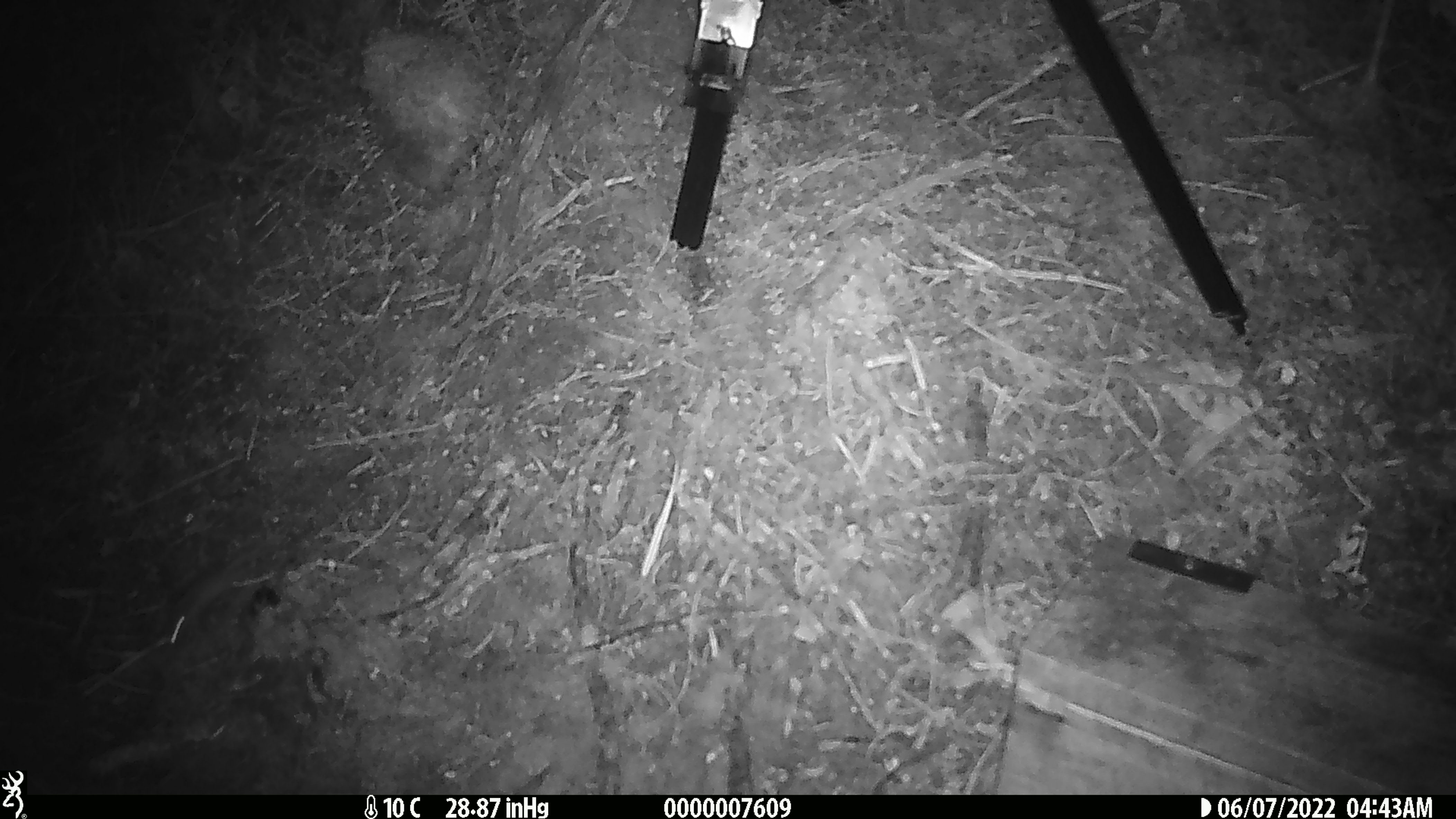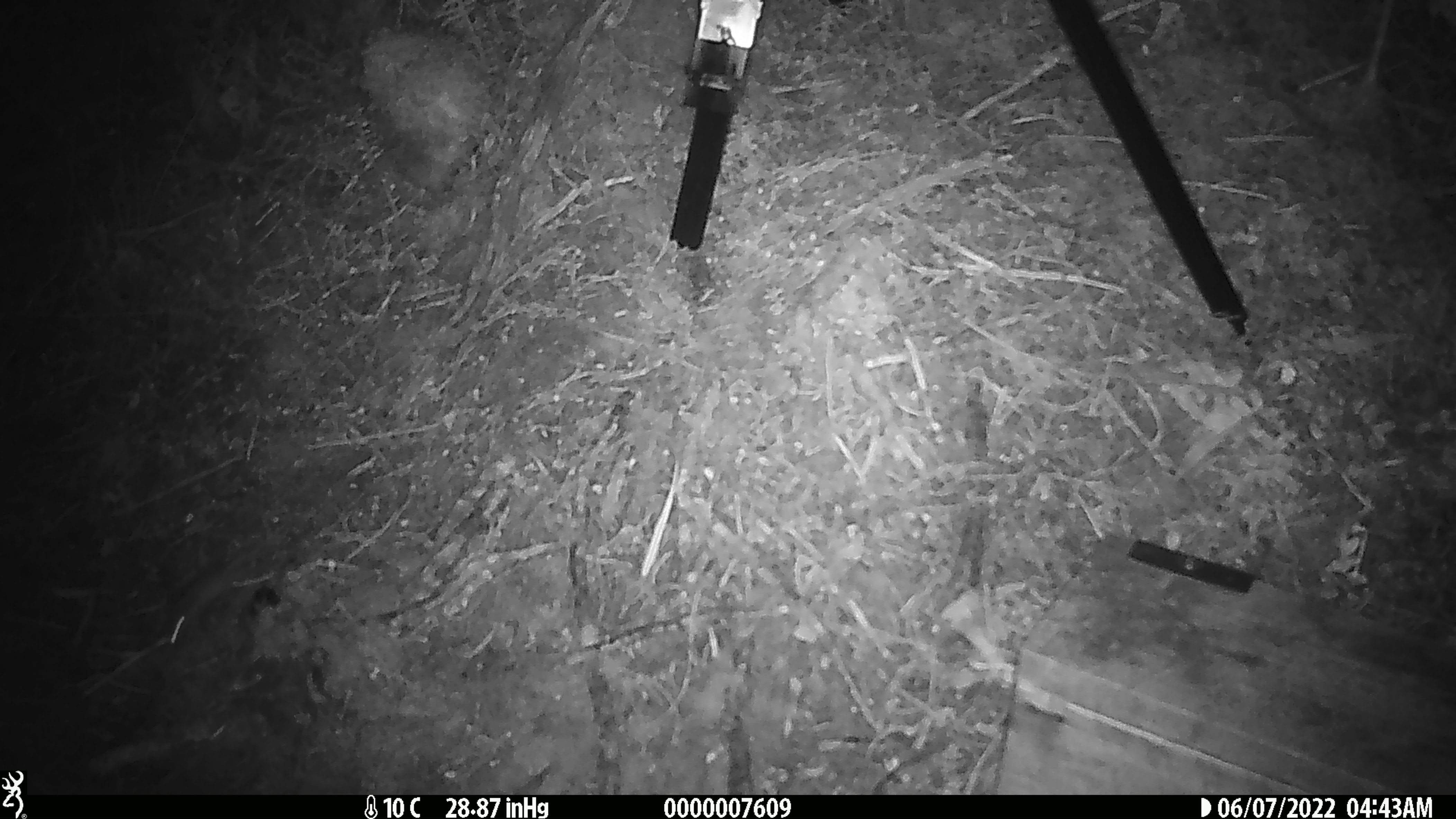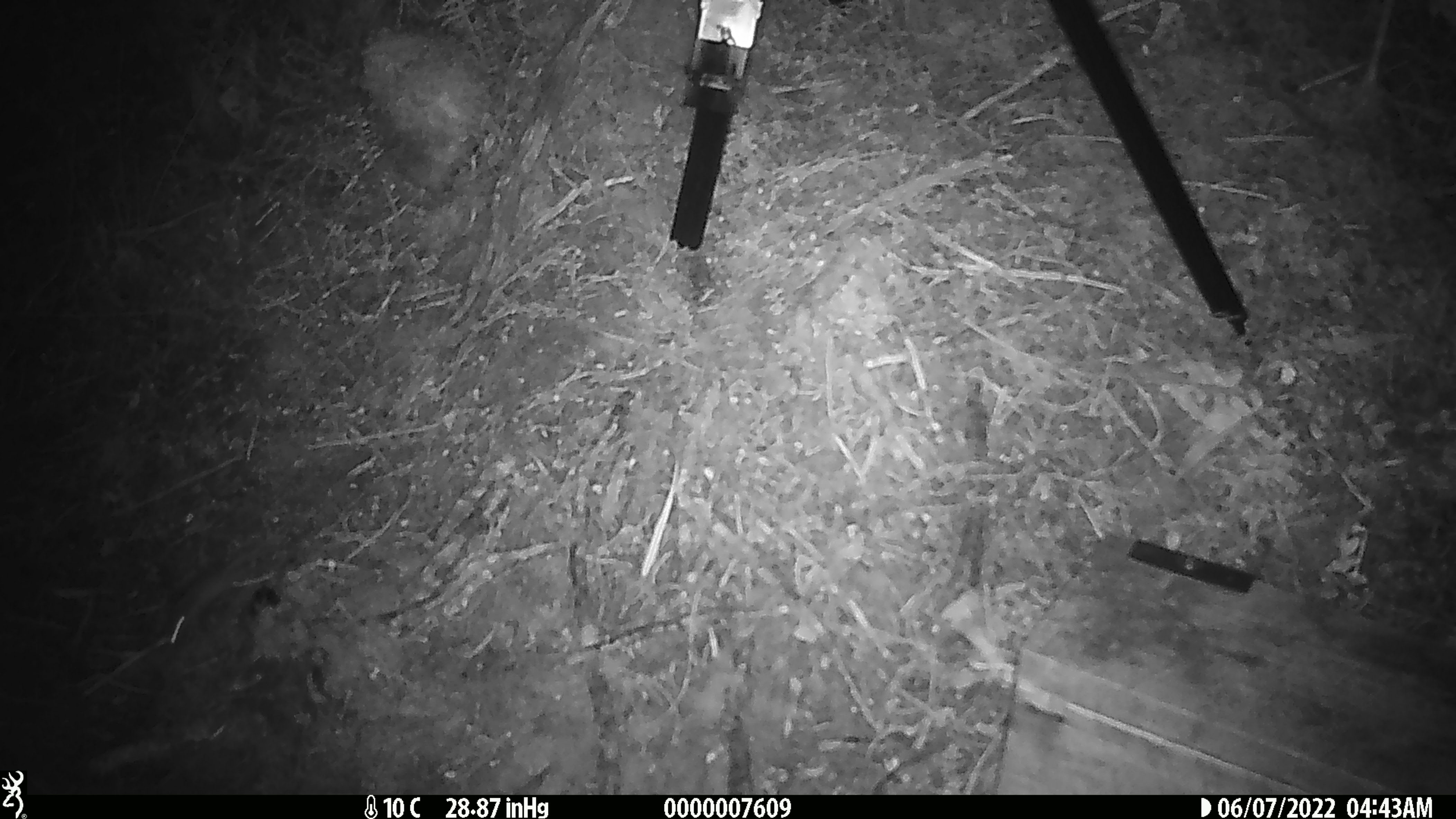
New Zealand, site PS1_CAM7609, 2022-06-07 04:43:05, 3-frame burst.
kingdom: Animalia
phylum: Chordata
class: Mammalia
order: Rodentia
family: Muridae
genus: Mus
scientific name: Mus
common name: mouse